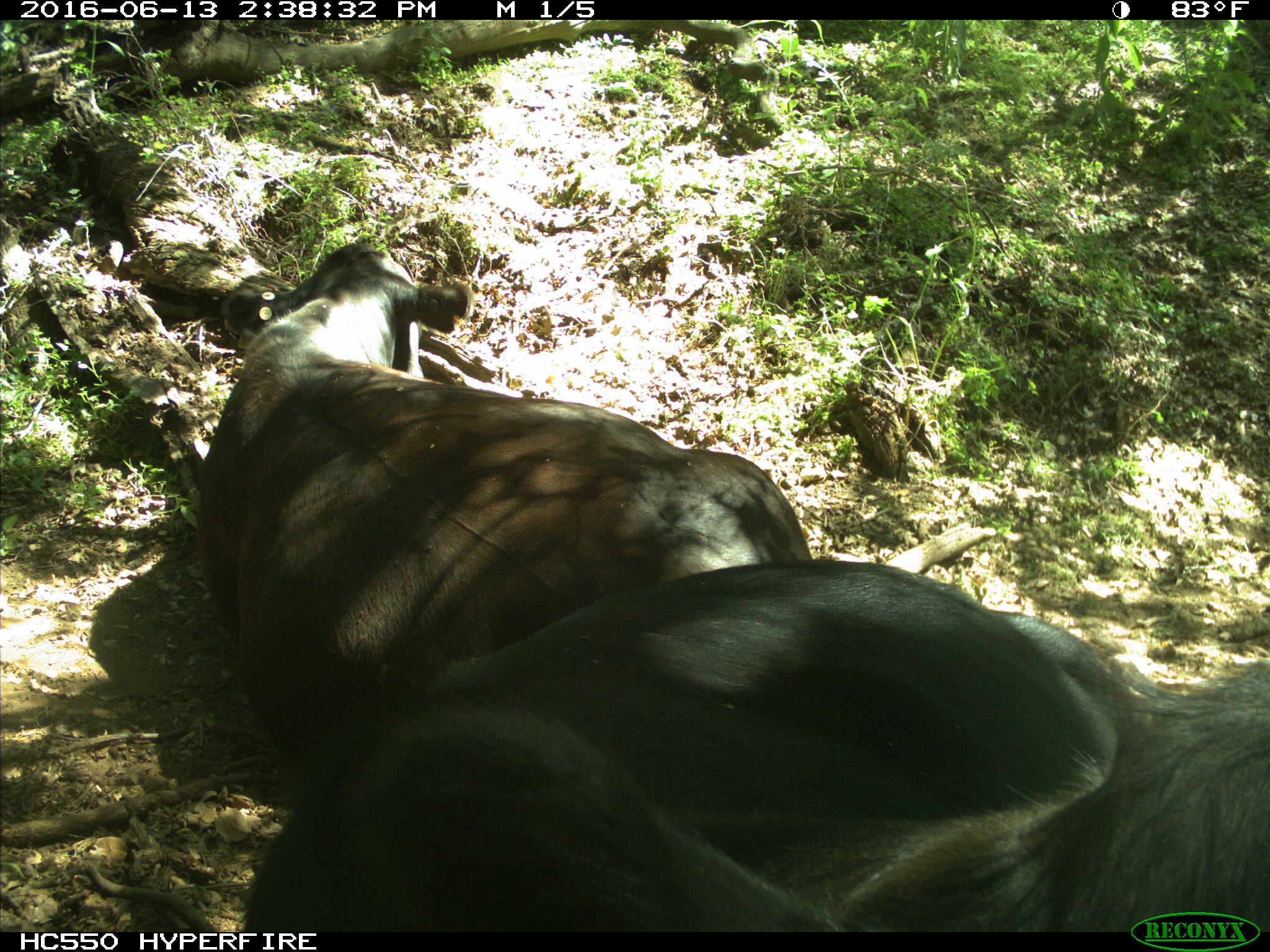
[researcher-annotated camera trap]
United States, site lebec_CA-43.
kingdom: Animalia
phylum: Chordata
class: Mammalia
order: Artiodactyla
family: Bovidae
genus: Bos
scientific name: Bos taurus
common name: domestic cow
Bos taurus (domestic cow).